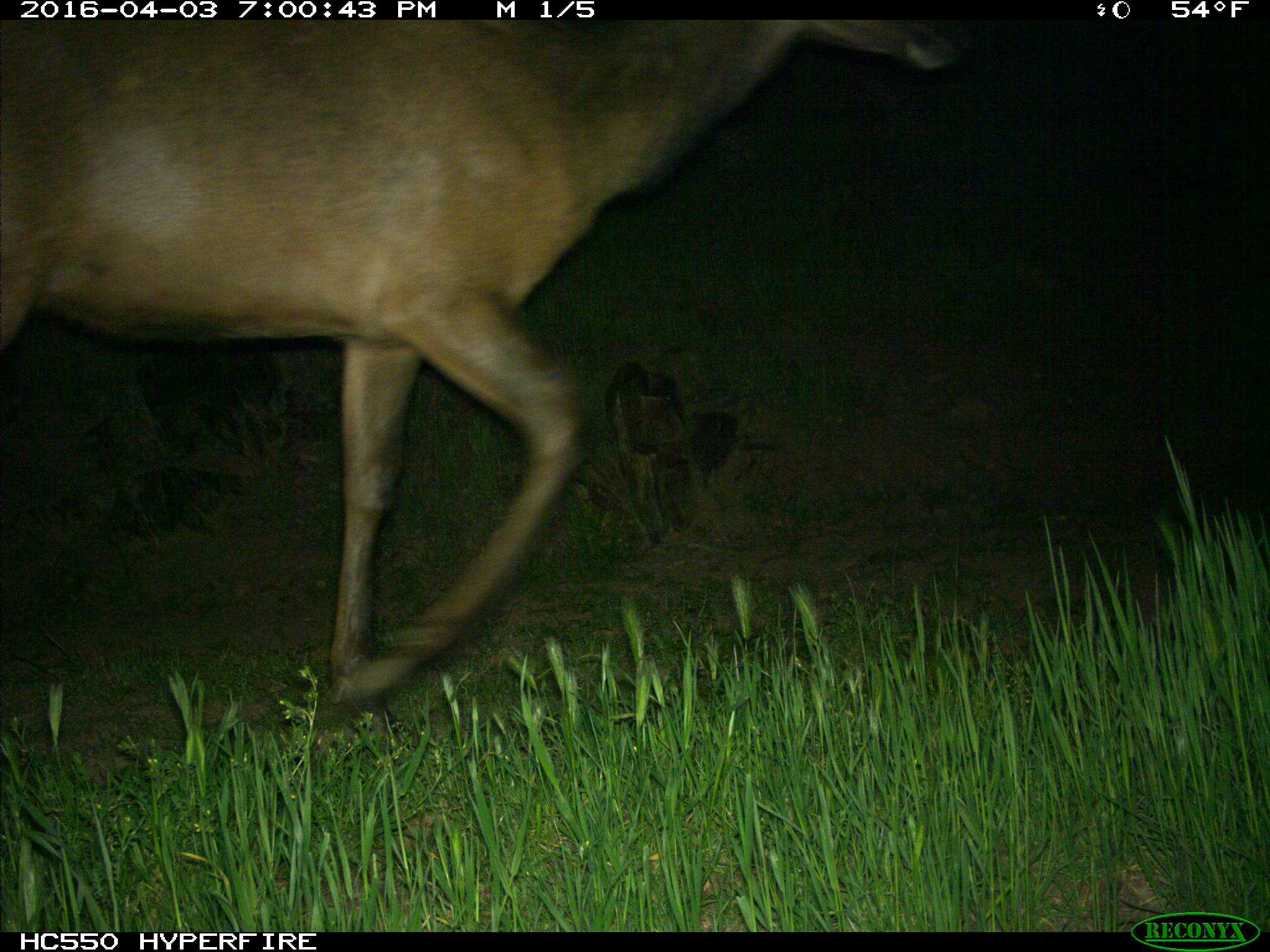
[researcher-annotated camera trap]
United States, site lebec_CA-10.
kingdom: Animalia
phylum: Chordata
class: Mammalia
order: Artiodactyla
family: Cervidae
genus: Cervus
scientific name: Cervus canadensis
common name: elk